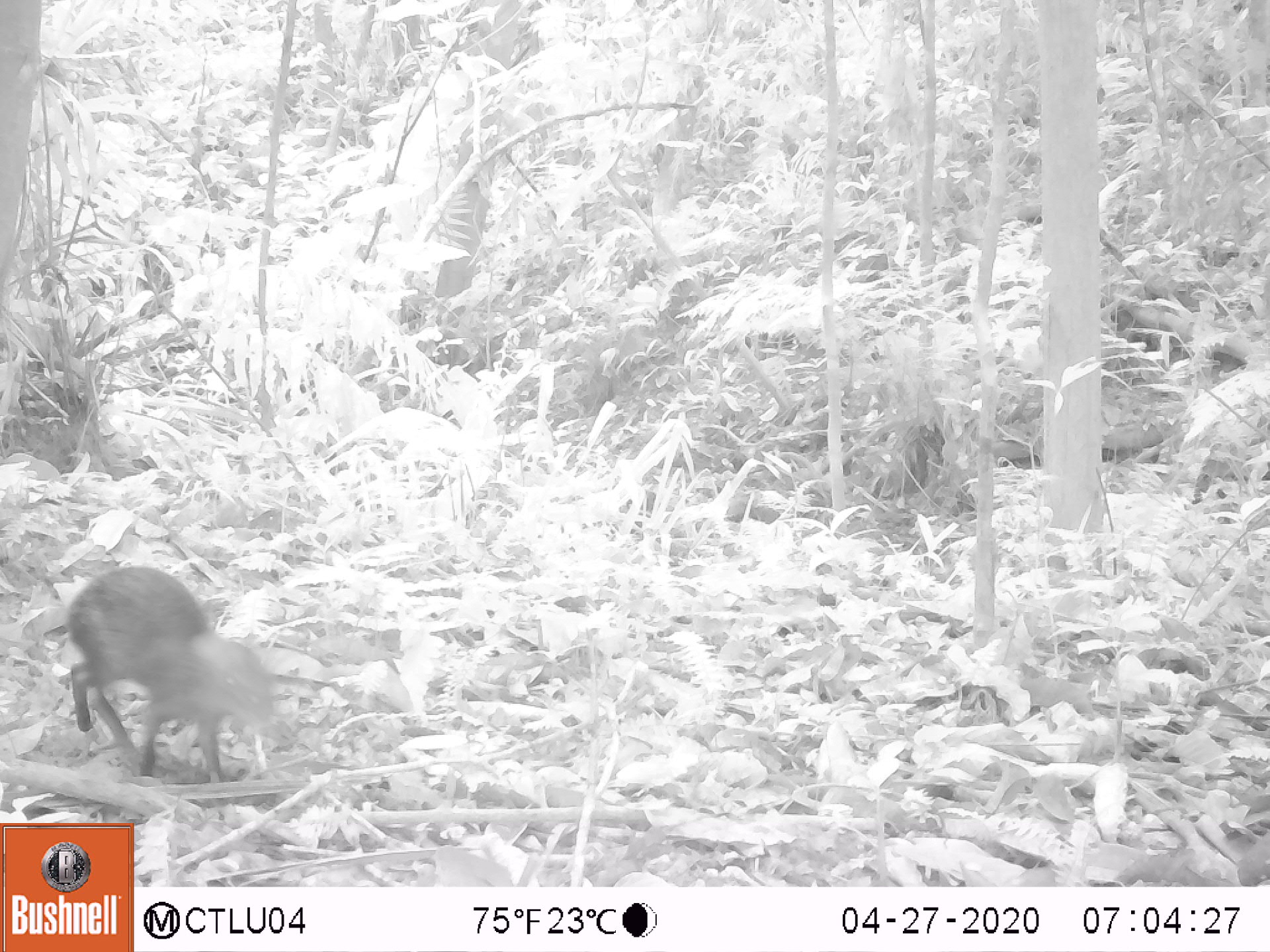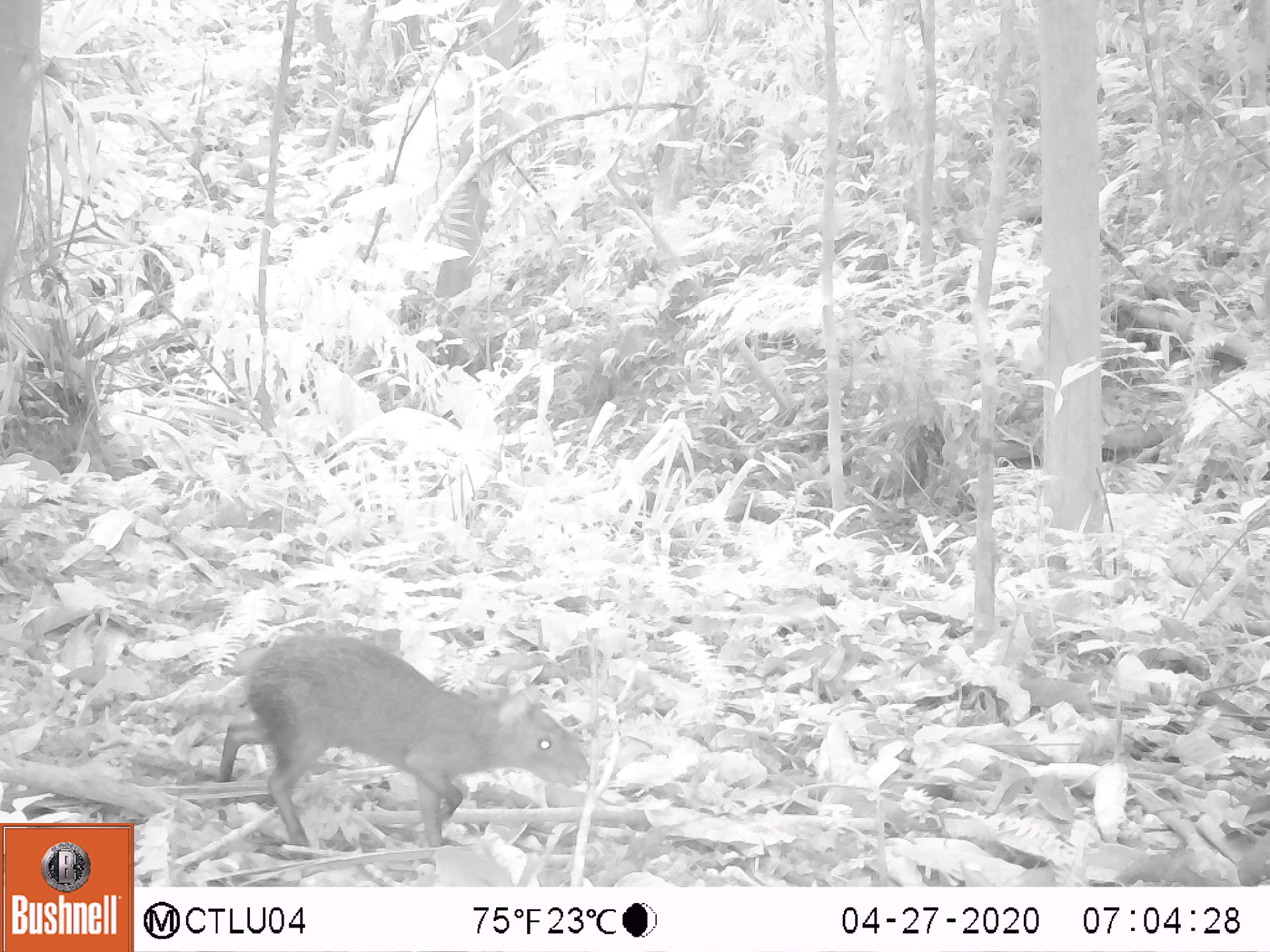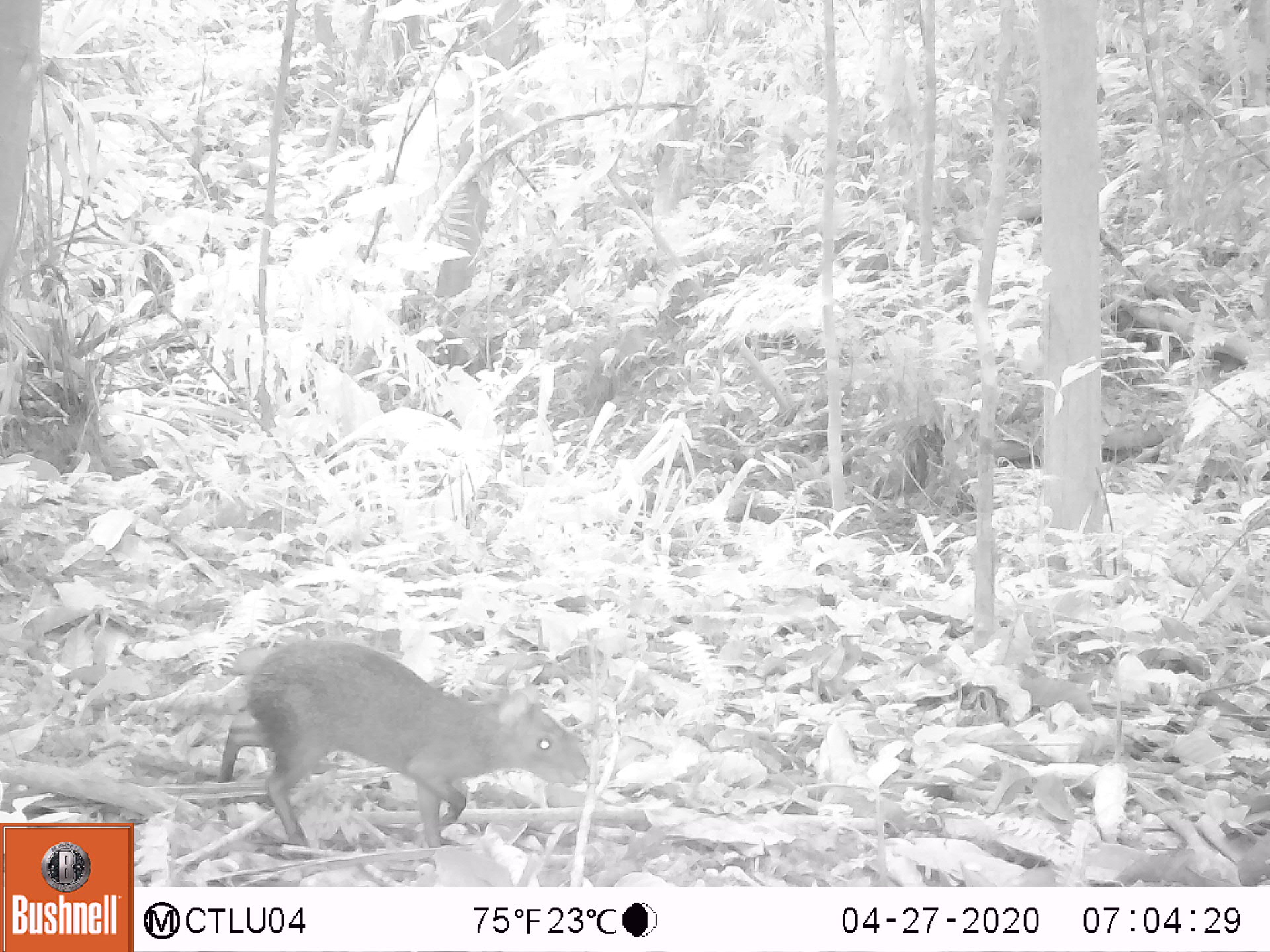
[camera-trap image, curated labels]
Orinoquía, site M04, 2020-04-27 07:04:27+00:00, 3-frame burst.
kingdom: Animalia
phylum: Chordata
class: Mammalia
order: Rodentia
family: Dasyproctidae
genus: Dasyprocta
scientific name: Dasyprocta fuliginosa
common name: black agouti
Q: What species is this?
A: Black agouti (Dasyprocta fuliginosa).